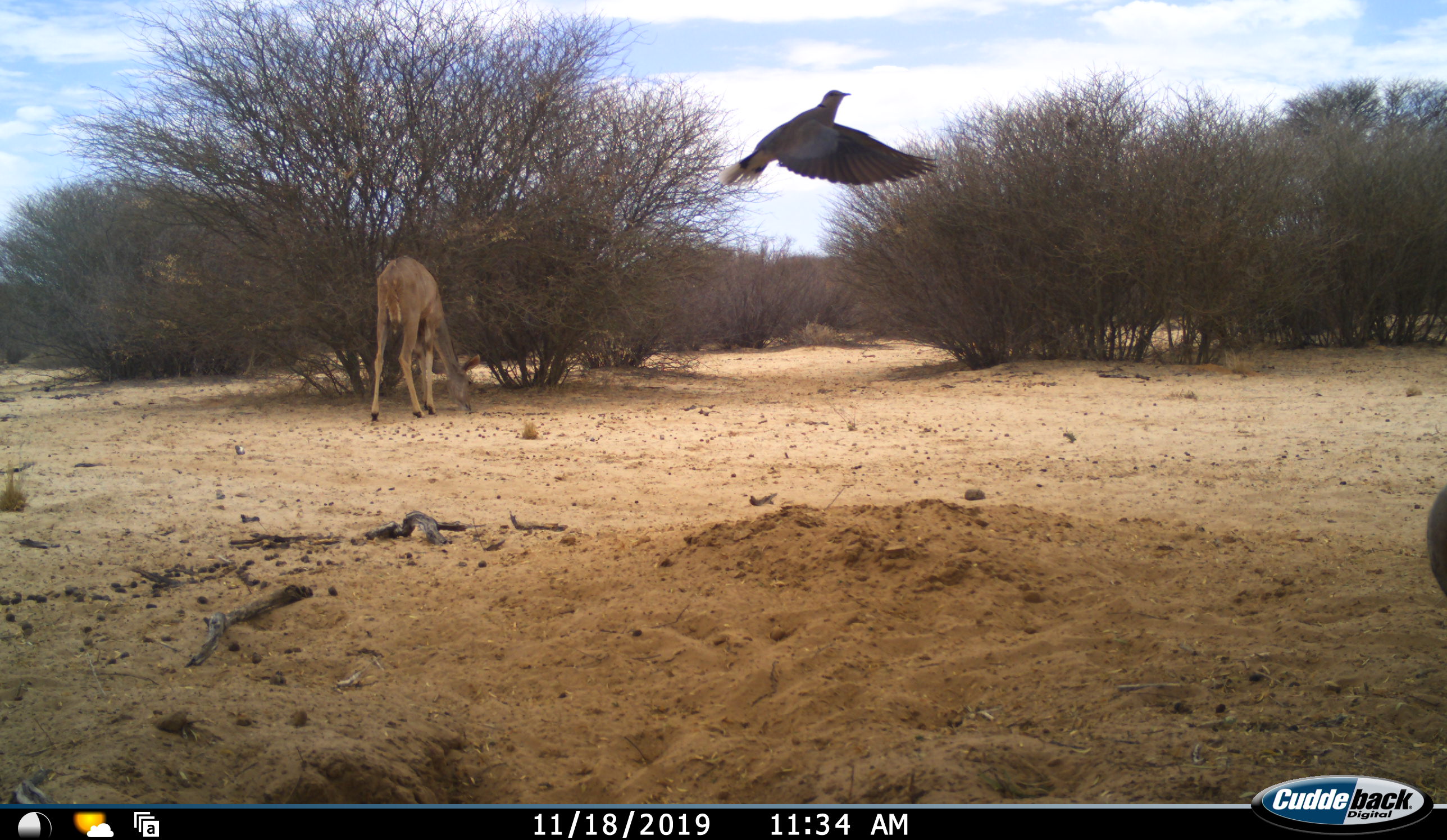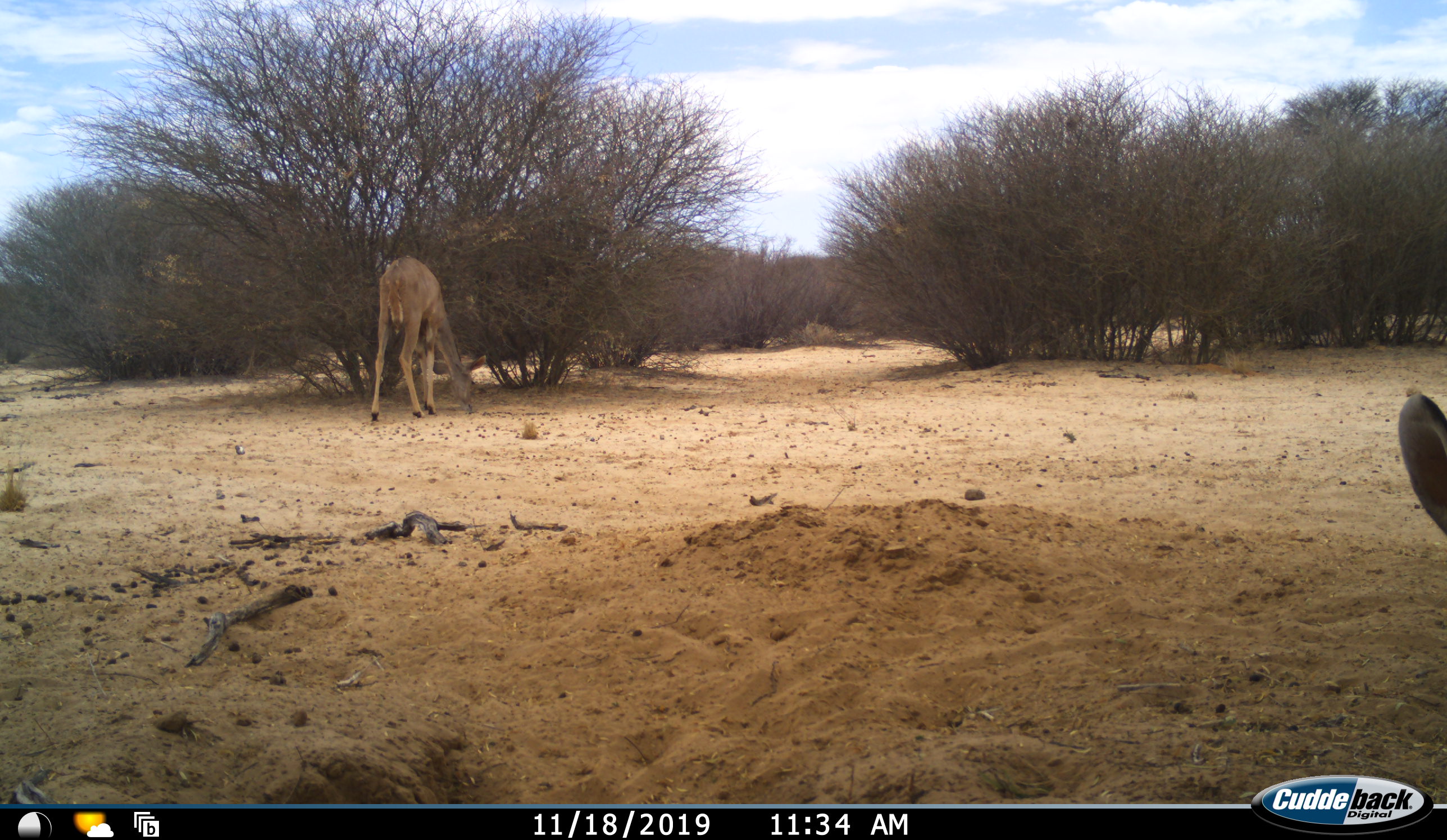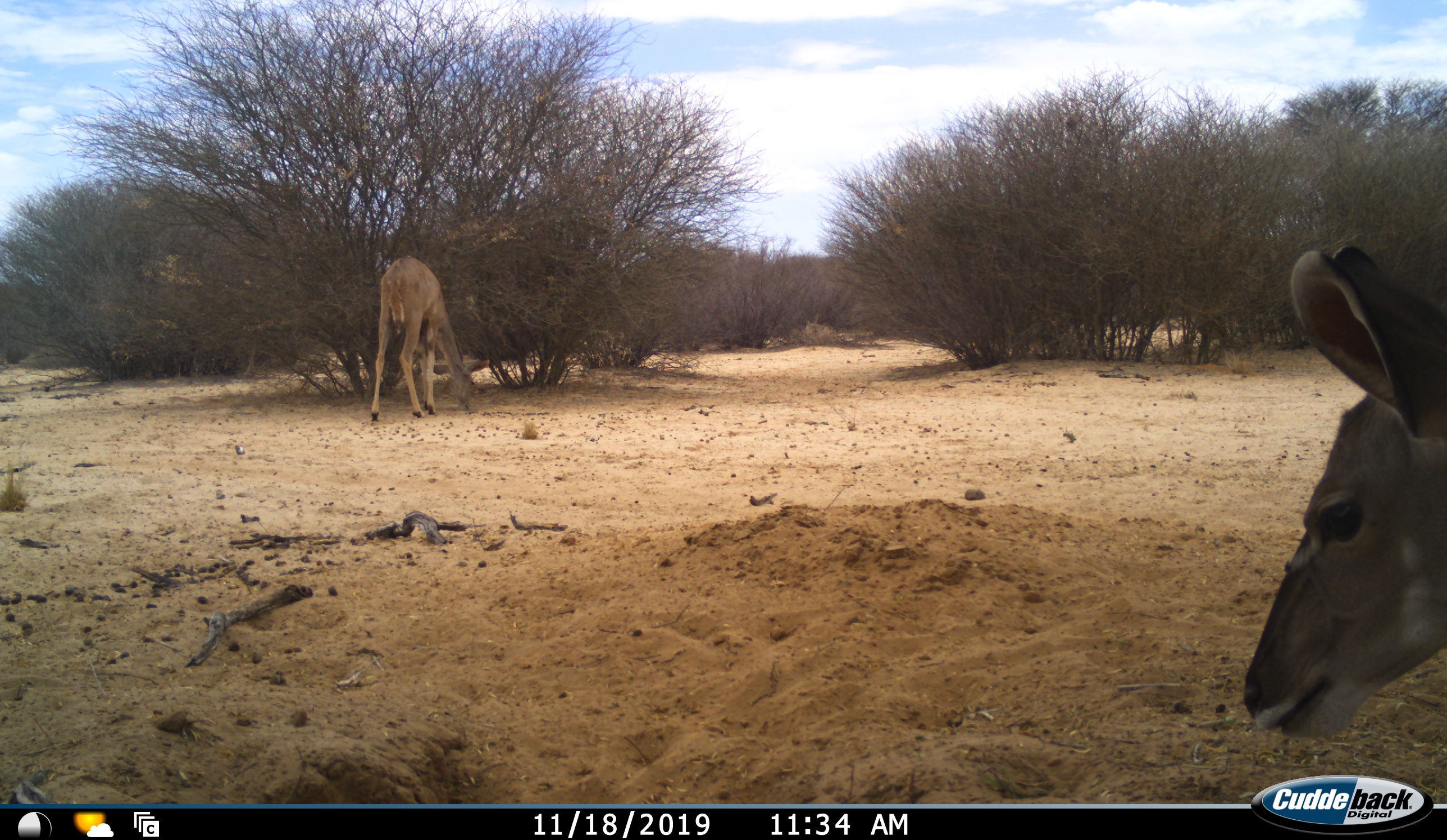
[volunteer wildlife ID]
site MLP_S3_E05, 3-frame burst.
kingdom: Animalia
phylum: Chordata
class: Aves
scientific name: Aves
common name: bird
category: birdother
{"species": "birdother (bird) (Aves)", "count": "1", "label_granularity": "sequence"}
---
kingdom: Animalia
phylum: Chordata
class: Mammalia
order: Artiodactyla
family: Bovidae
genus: Aepyceros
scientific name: Aepyceros melampus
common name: impala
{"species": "impala (Aepyceros melampus)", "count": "2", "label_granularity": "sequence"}